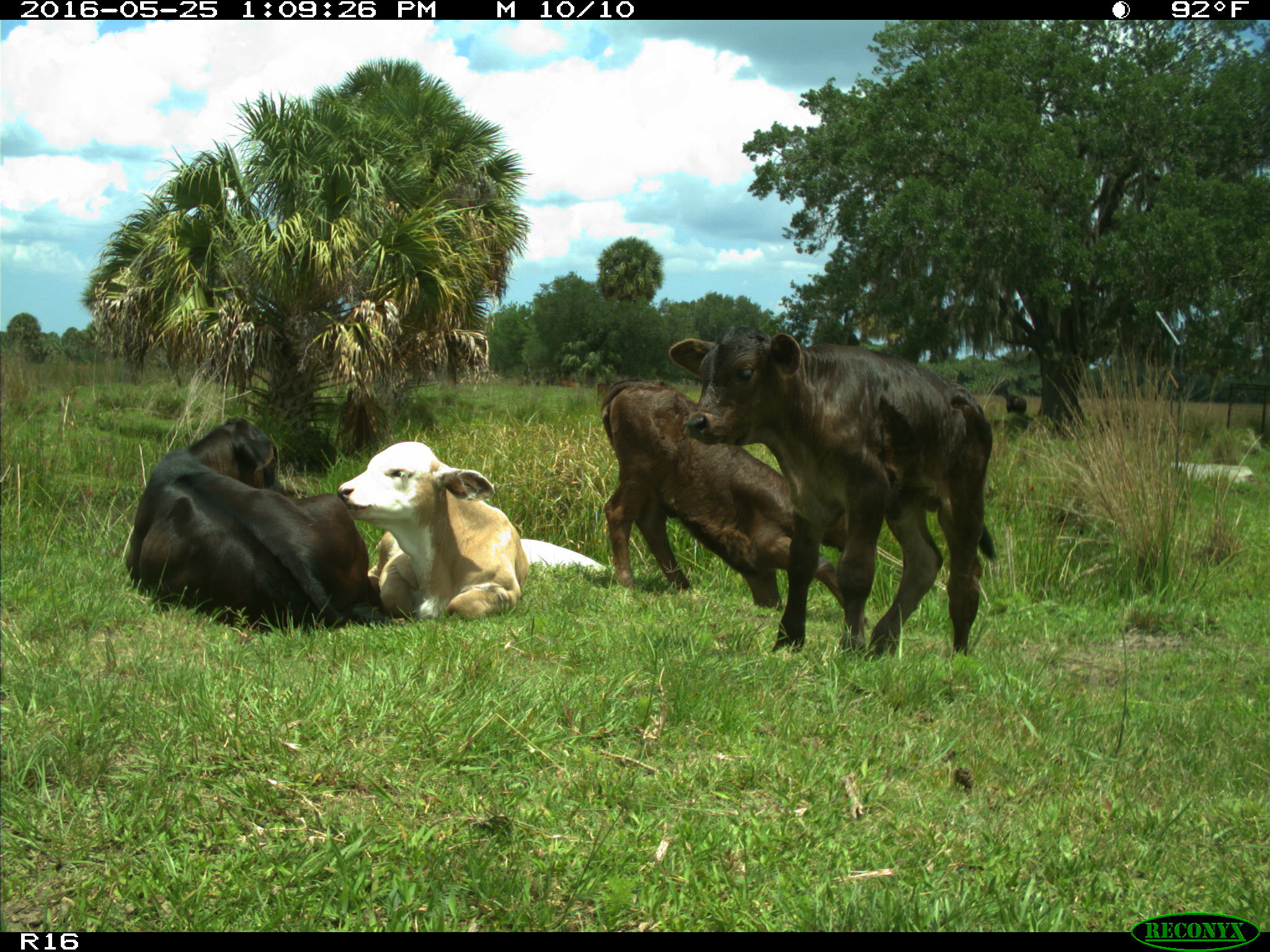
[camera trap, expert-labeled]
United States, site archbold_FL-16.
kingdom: Animalia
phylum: Chordata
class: Mammalia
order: Artiodactyla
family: Bovidae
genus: Bos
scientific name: Bos taurus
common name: domestic cow